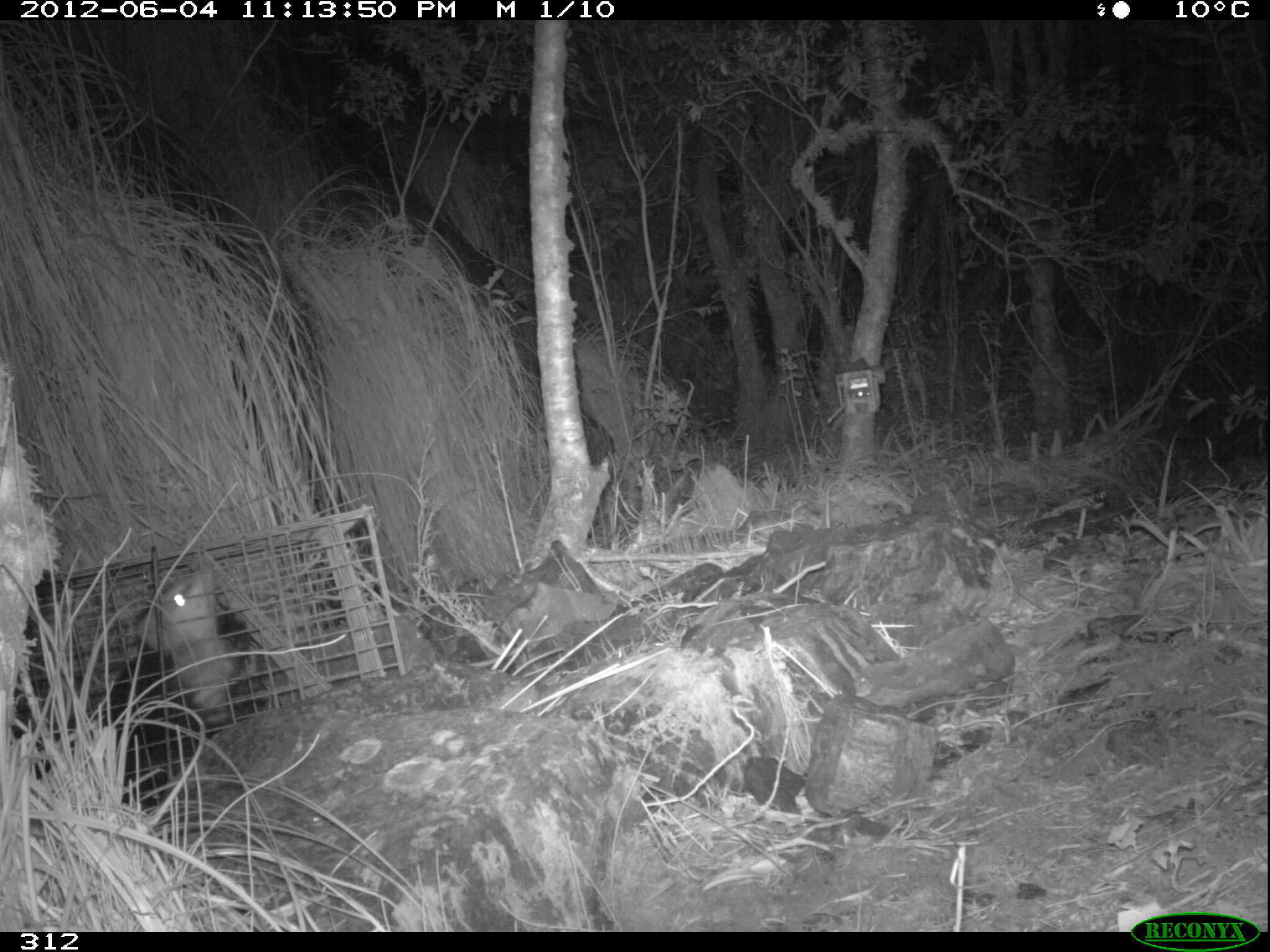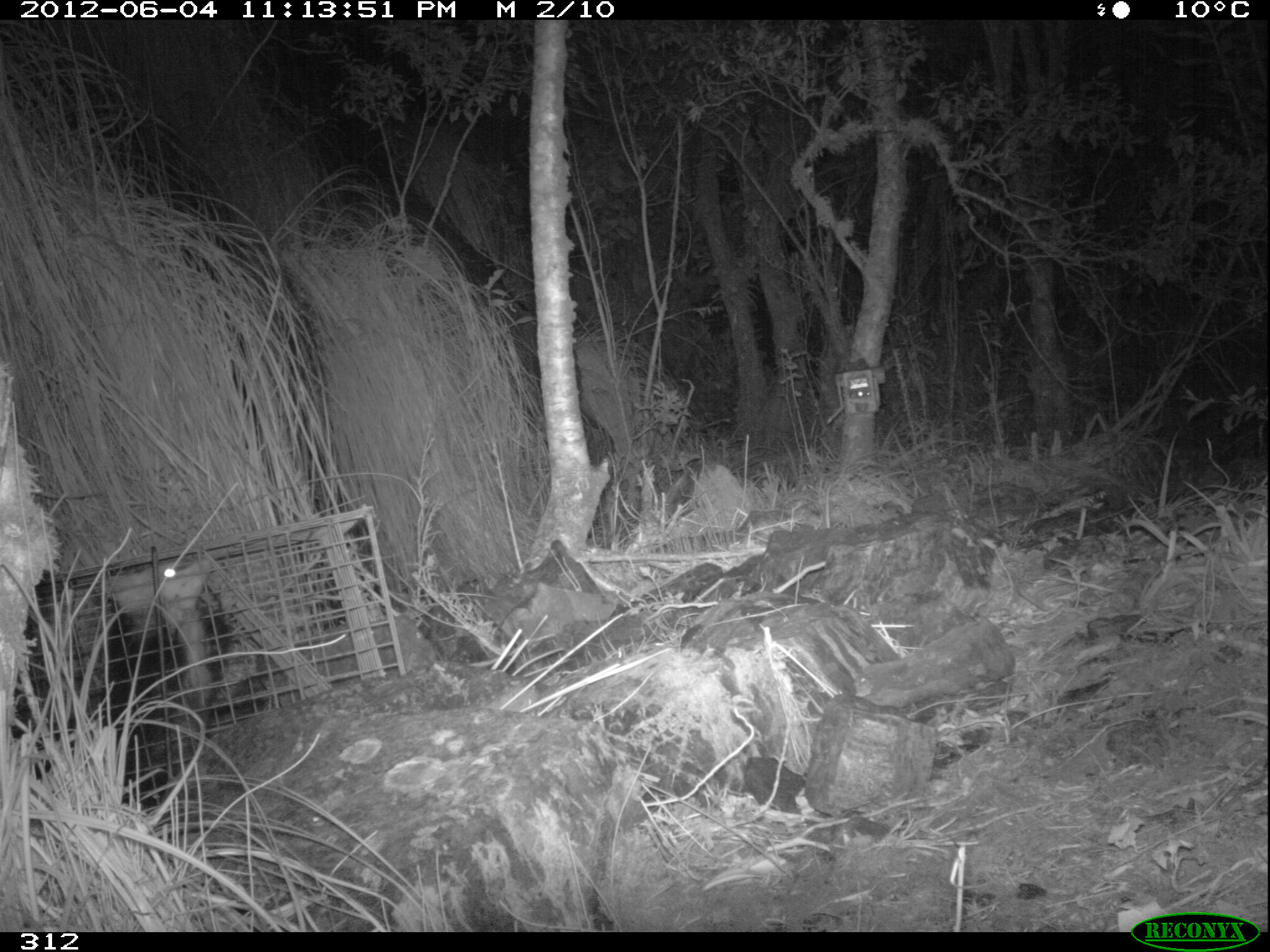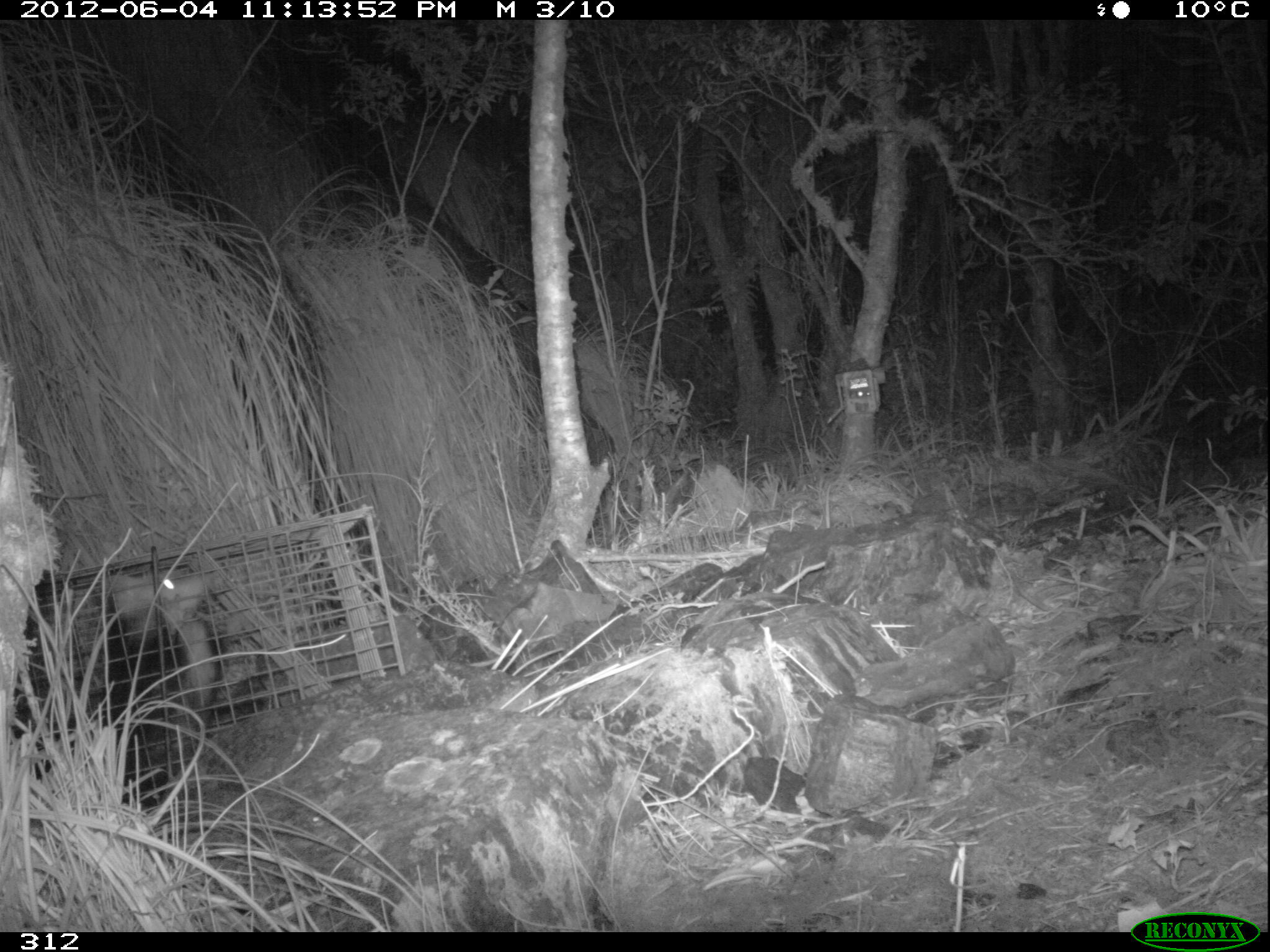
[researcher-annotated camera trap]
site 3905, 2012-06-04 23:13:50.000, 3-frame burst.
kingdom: Animalia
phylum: Chordata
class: Mammalia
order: Didelphimorphia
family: Didelphidae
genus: Didelphis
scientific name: Didelphis pernigra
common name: andean white-eared opossum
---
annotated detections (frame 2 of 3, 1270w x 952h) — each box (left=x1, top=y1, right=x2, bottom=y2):
didelphis pernigra: (left=47, top=555, right=217, bottom=809)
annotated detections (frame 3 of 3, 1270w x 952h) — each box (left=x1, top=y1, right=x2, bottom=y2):
didelphis pernigra: (left=44, top=569, right=217, bottom=802)